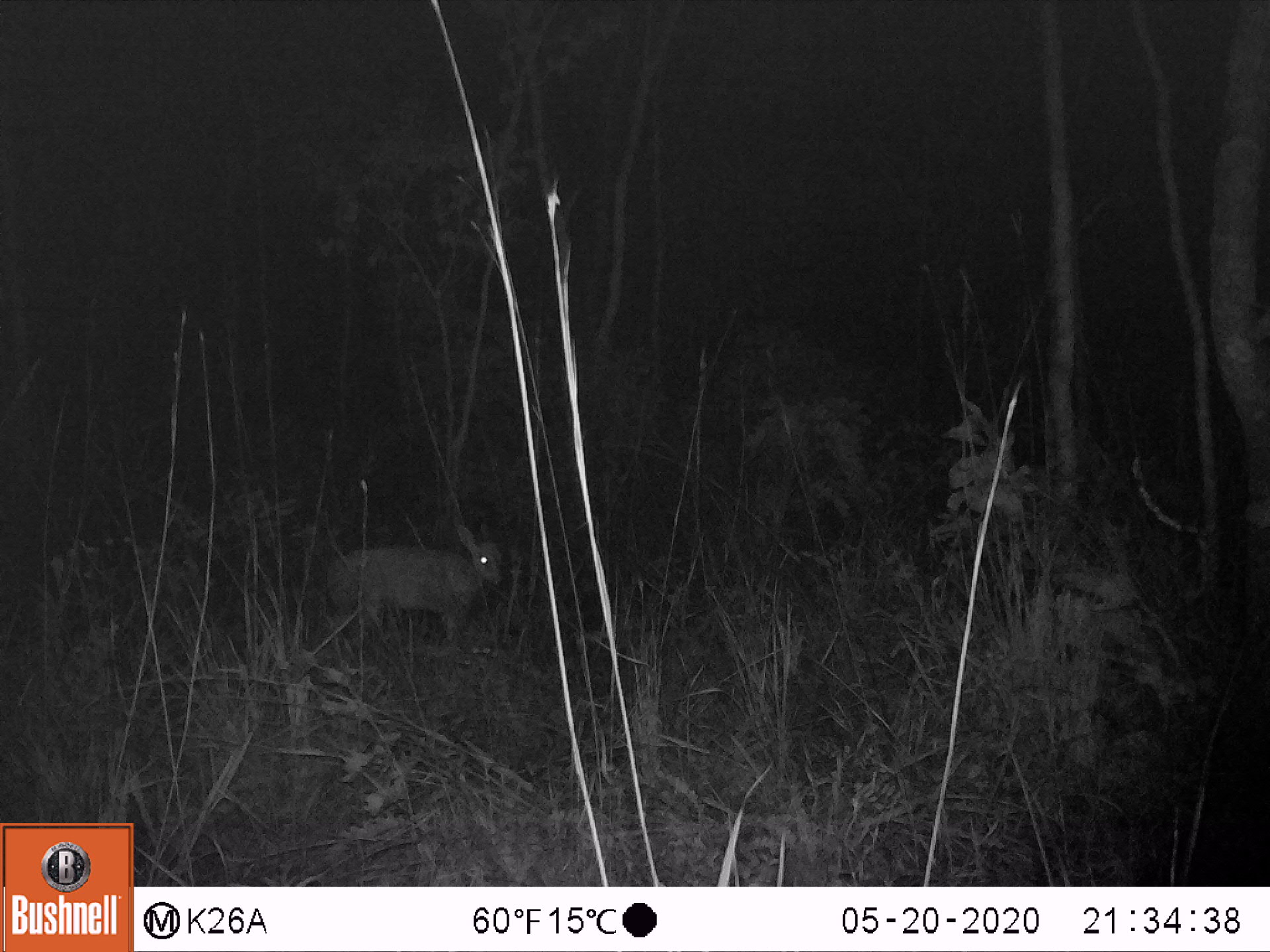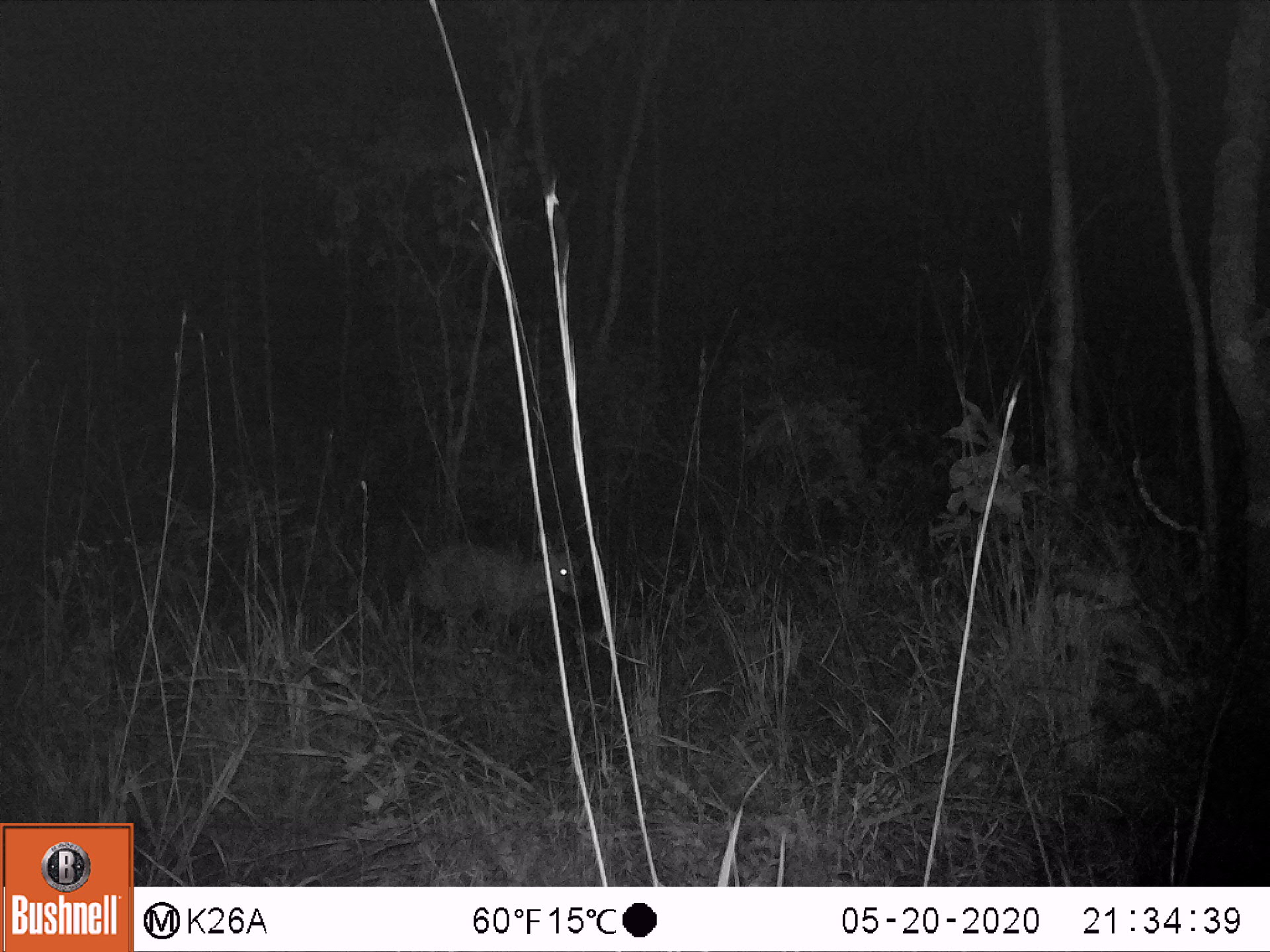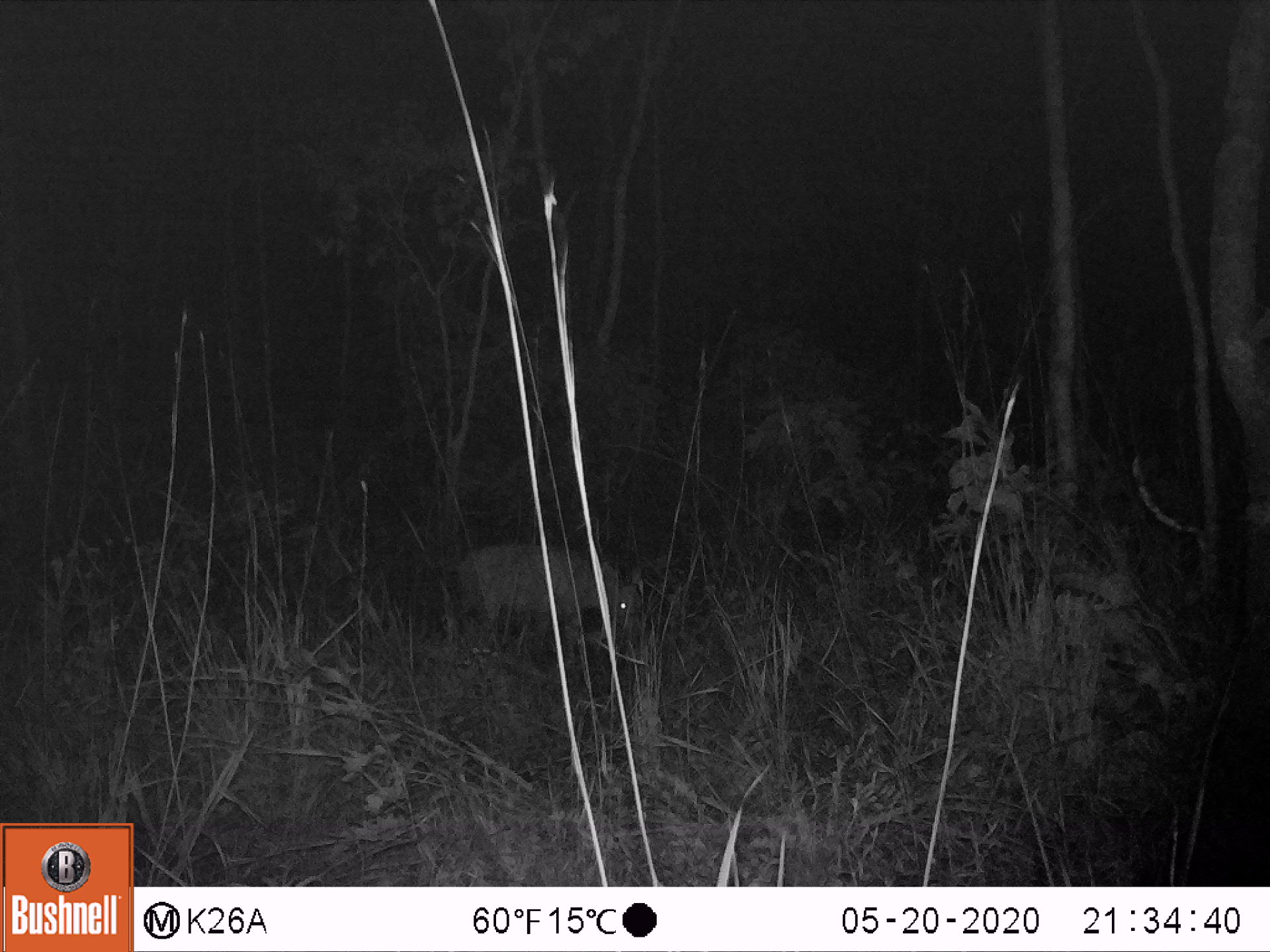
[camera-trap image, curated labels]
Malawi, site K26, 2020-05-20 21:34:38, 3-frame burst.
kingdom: Animalia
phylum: Chordata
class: Mammalia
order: Artiodactyla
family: Bovidae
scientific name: Antilopinae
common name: small antelope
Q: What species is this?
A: Small antelope (Antilopinae).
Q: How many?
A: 1.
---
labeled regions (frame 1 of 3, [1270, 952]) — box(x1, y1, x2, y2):
small antelope: box(321, 519, 509, 639)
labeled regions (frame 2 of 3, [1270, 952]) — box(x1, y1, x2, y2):
small antelope: box(403, 530, 582, 629)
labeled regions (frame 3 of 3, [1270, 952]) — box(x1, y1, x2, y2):
small antelope: box(454, 541, 641, 633)